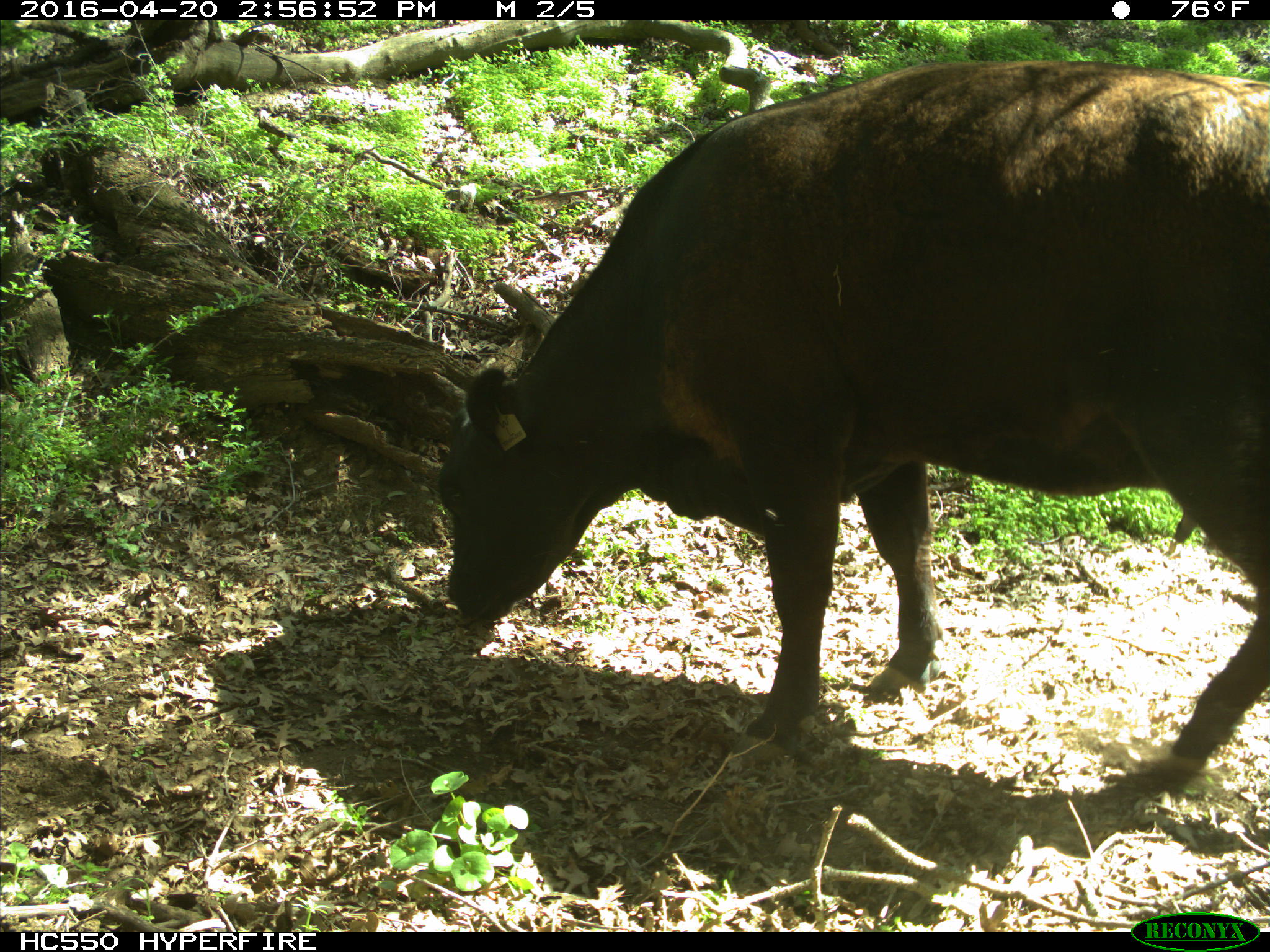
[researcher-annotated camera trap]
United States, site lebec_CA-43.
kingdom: Animalia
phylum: Chordata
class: Mammalia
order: Artiodactyla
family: Bovidae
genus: Bos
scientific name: Bos taurus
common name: domestic cow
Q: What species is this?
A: Bos taurus (domestic cow).